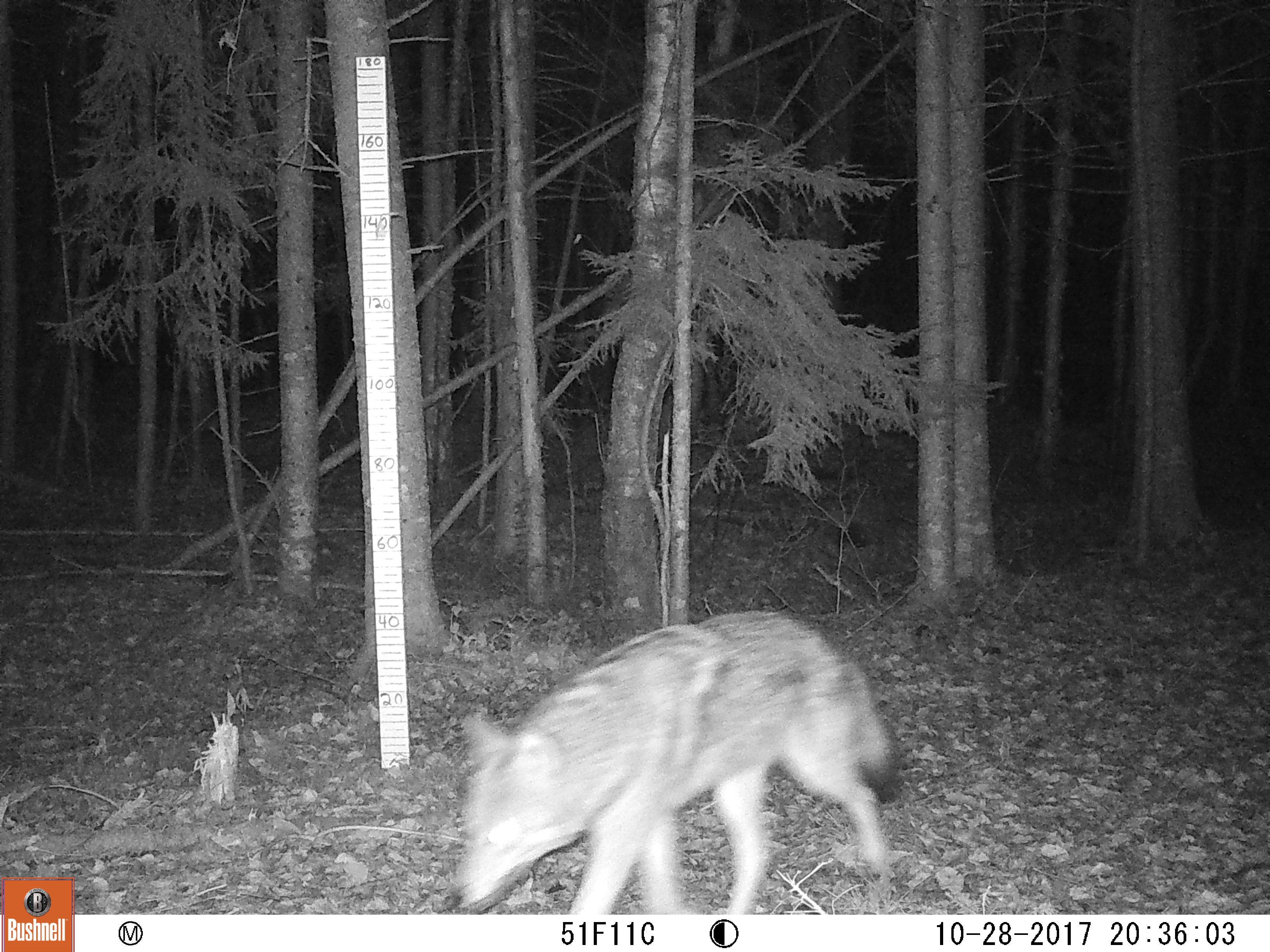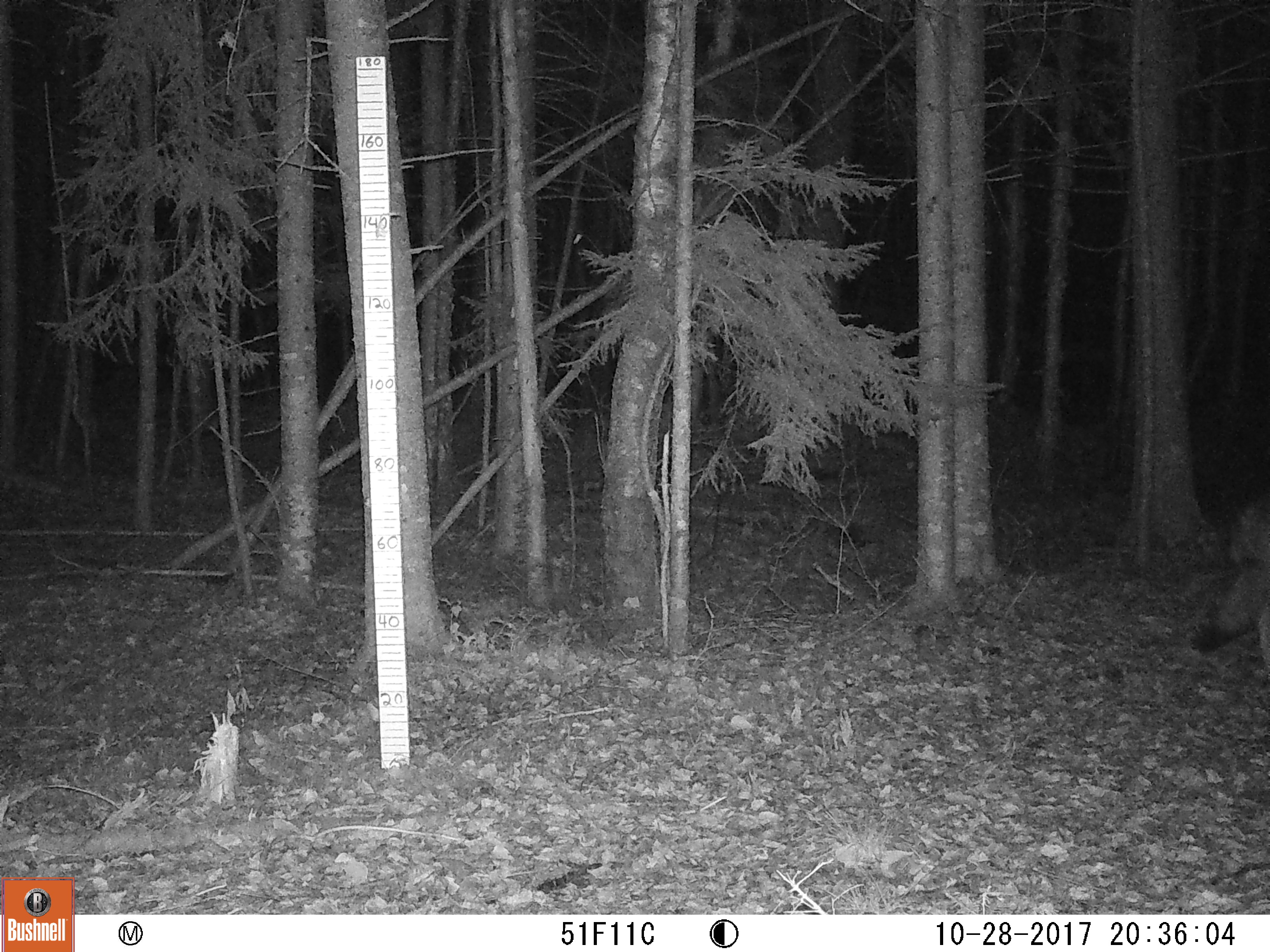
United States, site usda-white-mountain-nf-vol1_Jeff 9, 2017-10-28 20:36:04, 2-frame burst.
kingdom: Animalia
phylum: Chordata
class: Mammalia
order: Carnivora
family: Canidae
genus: Canis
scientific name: Canis latrans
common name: coyote